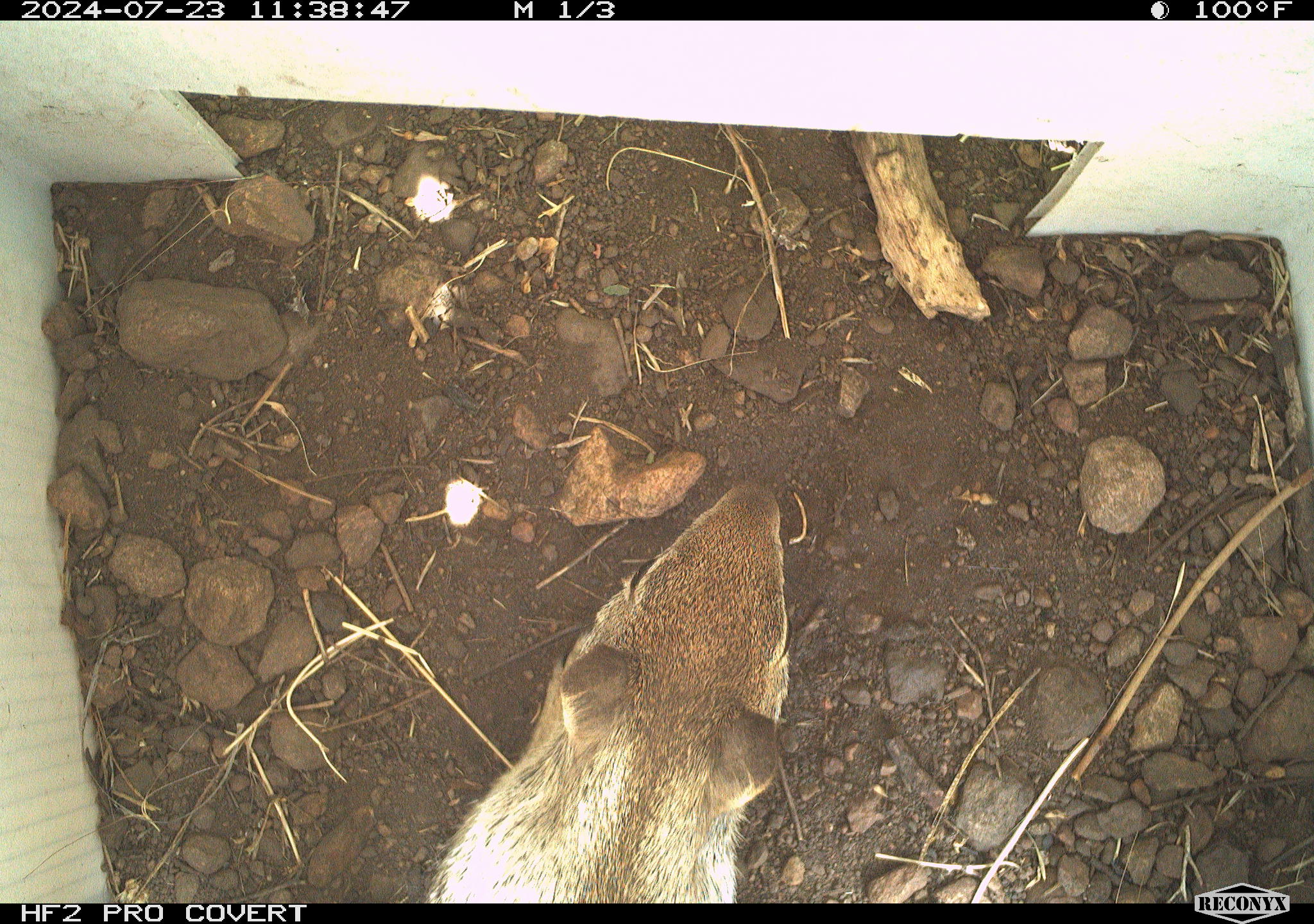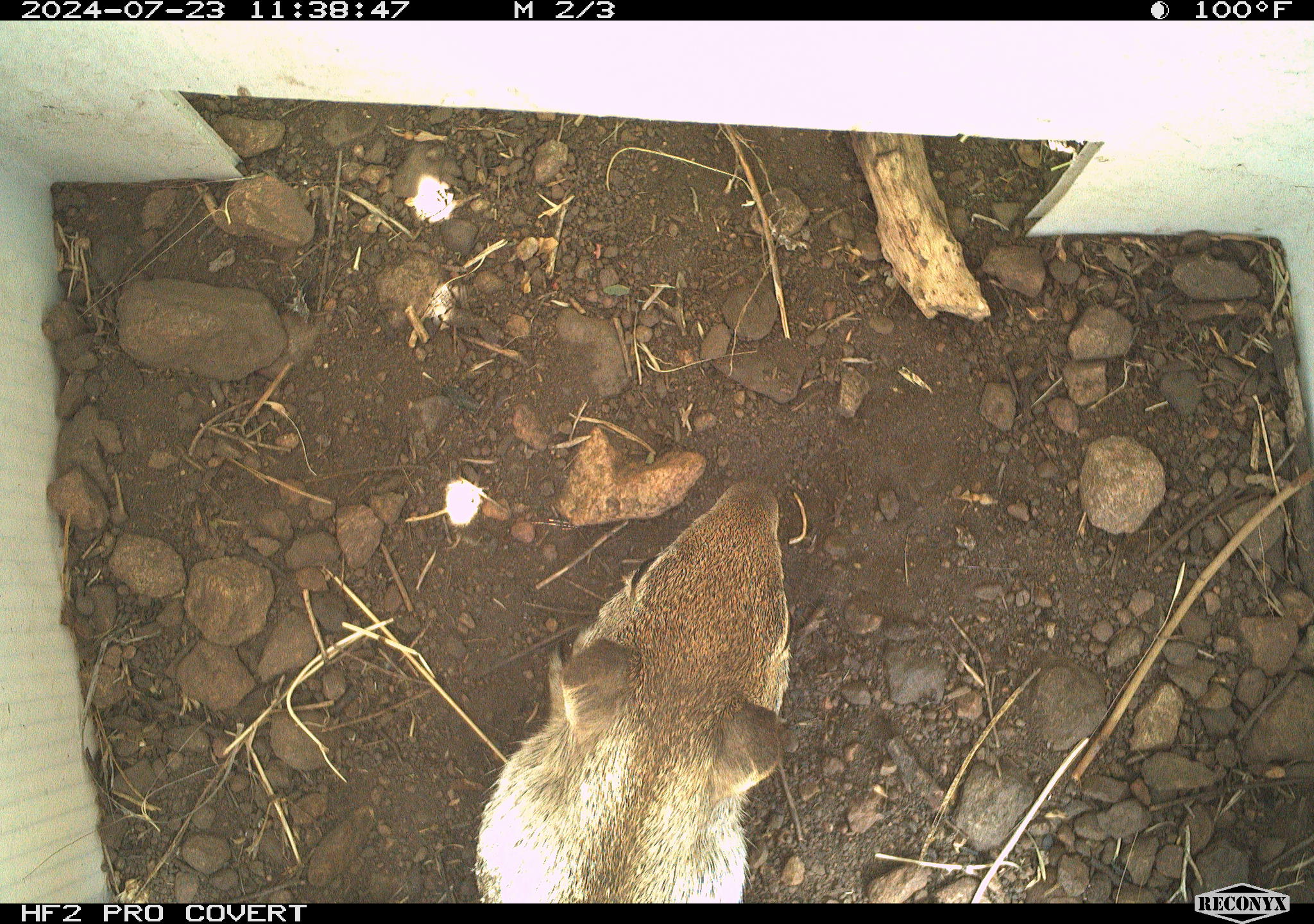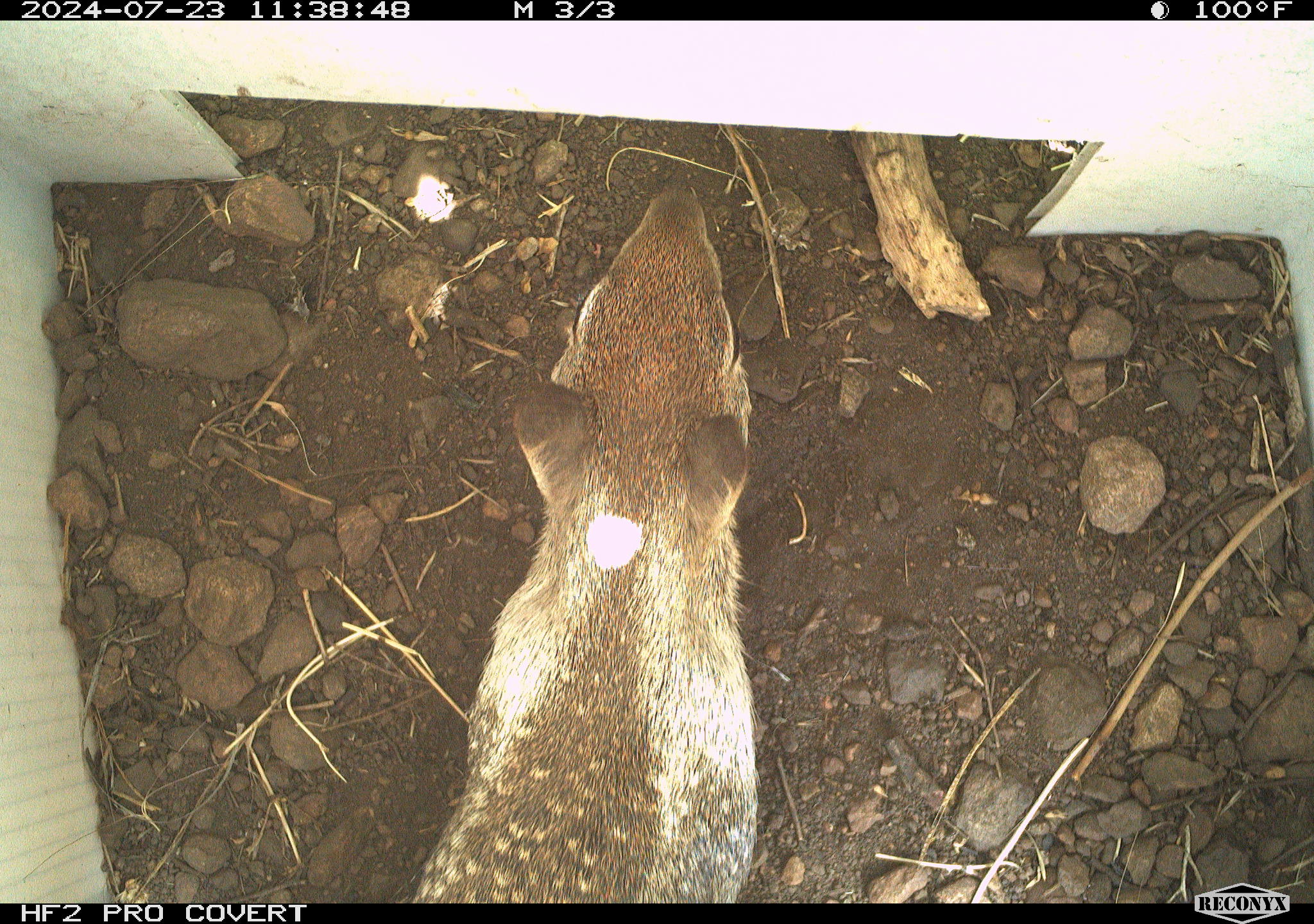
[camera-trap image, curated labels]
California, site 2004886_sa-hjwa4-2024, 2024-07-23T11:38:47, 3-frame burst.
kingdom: Animalia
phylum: Chordata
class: Mammalia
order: Rodentia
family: Sciuridae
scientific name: Sciuridae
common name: squirrels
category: sciuridae family